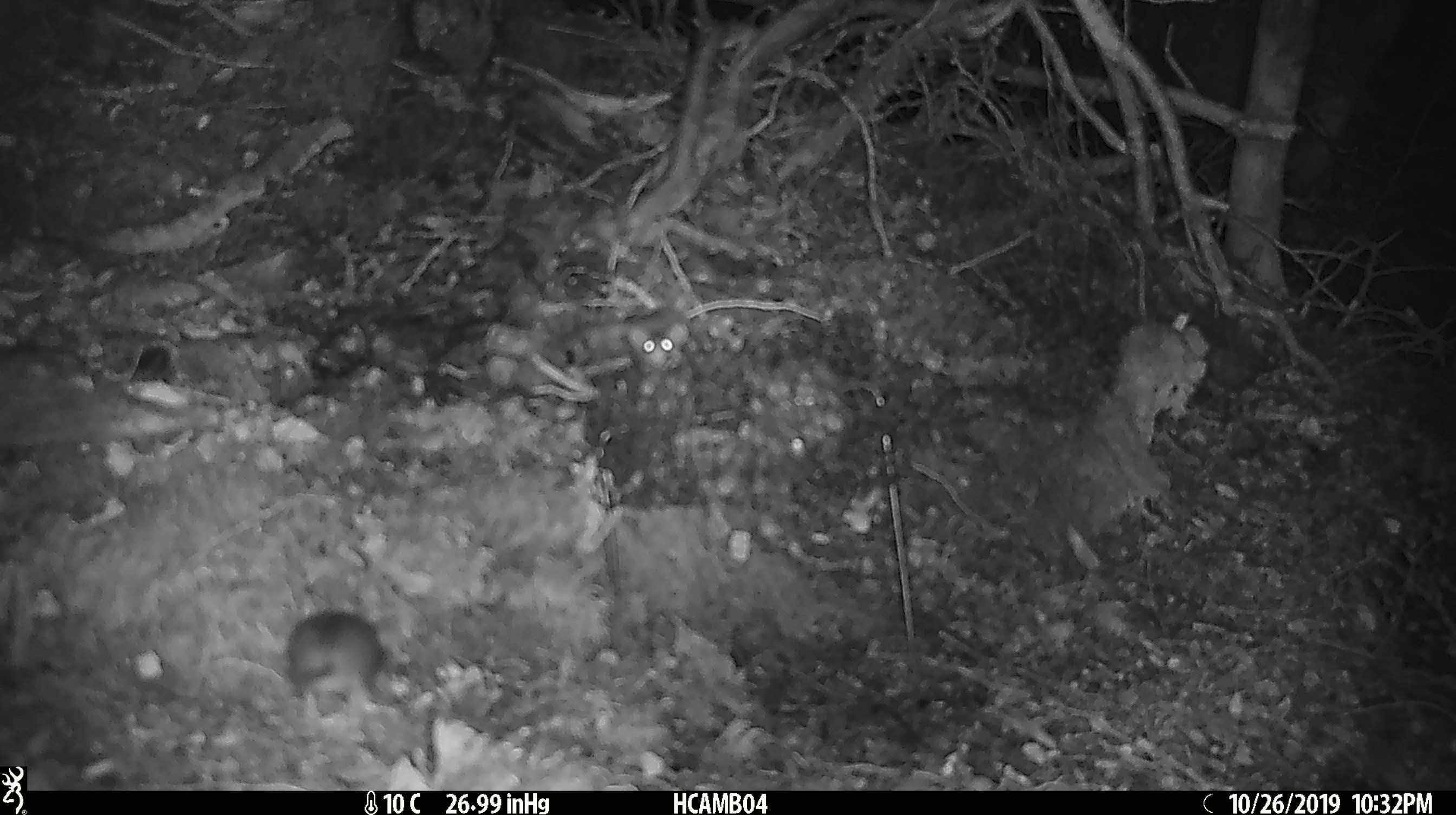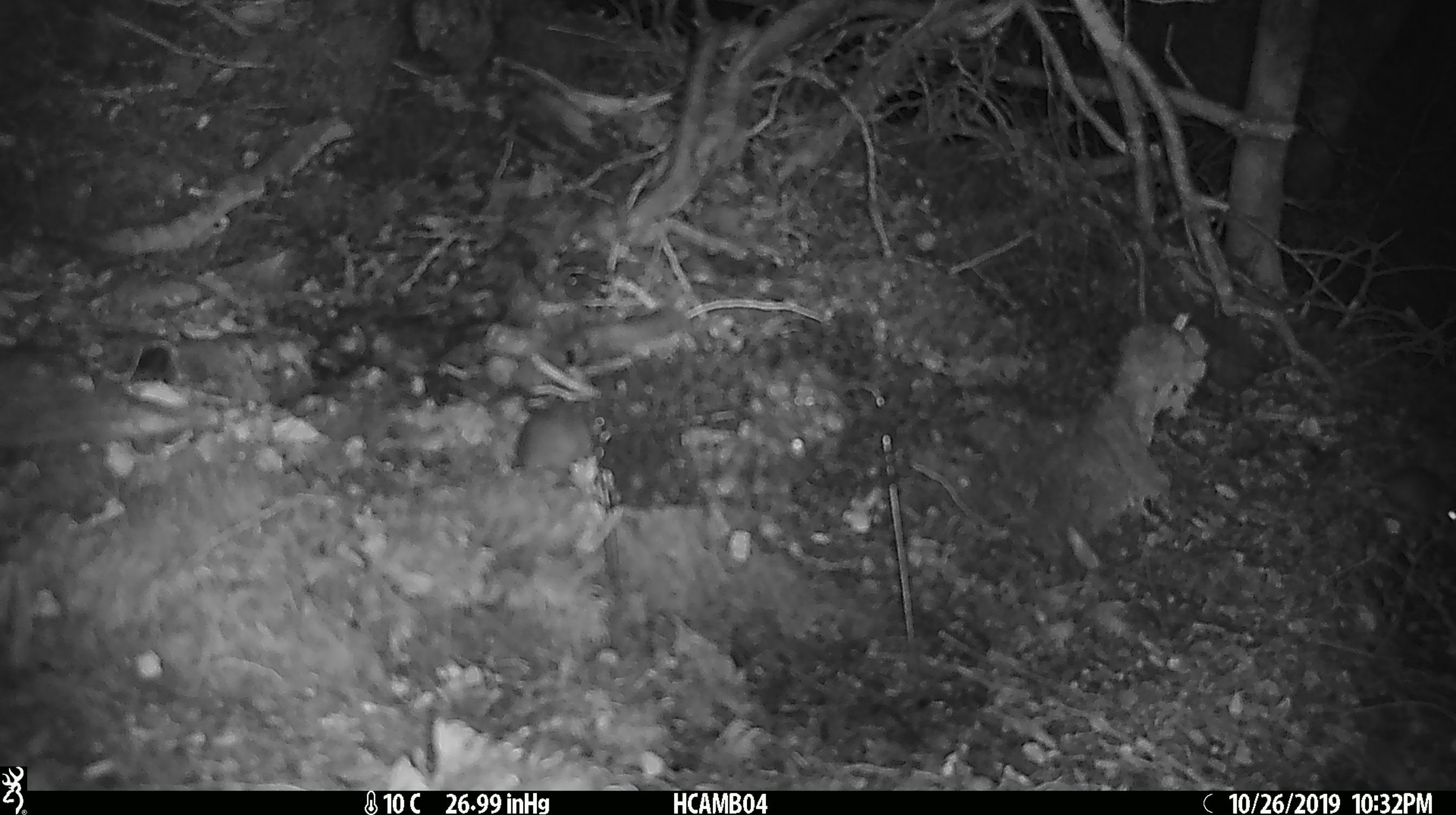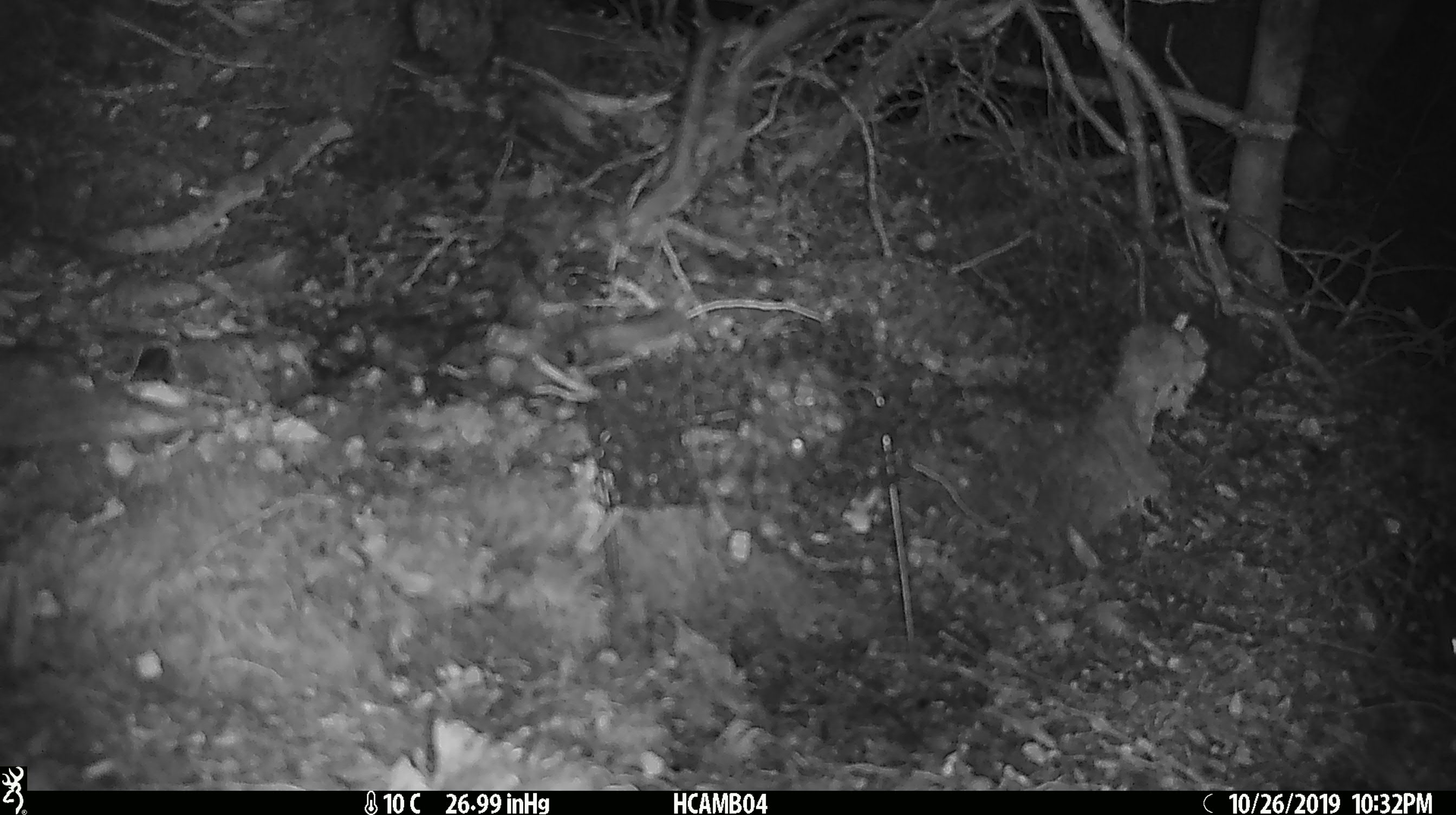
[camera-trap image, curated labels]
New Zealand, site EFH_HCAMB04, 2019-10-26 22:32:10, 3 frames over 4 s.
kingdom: Animalia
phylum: Chordata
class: Mammalia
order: Rodentia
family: Muridae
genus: Mus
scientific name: Mus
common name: mouse